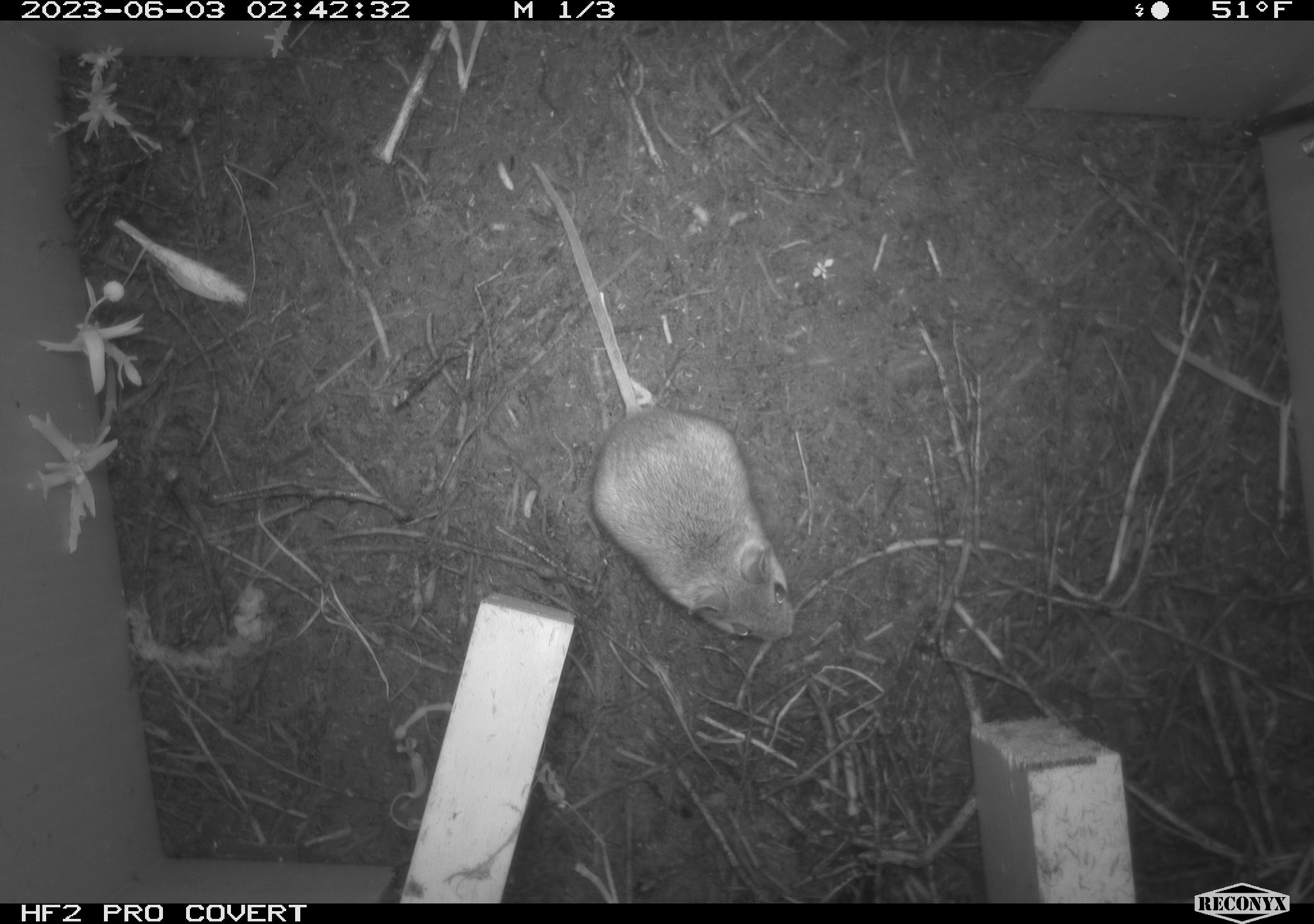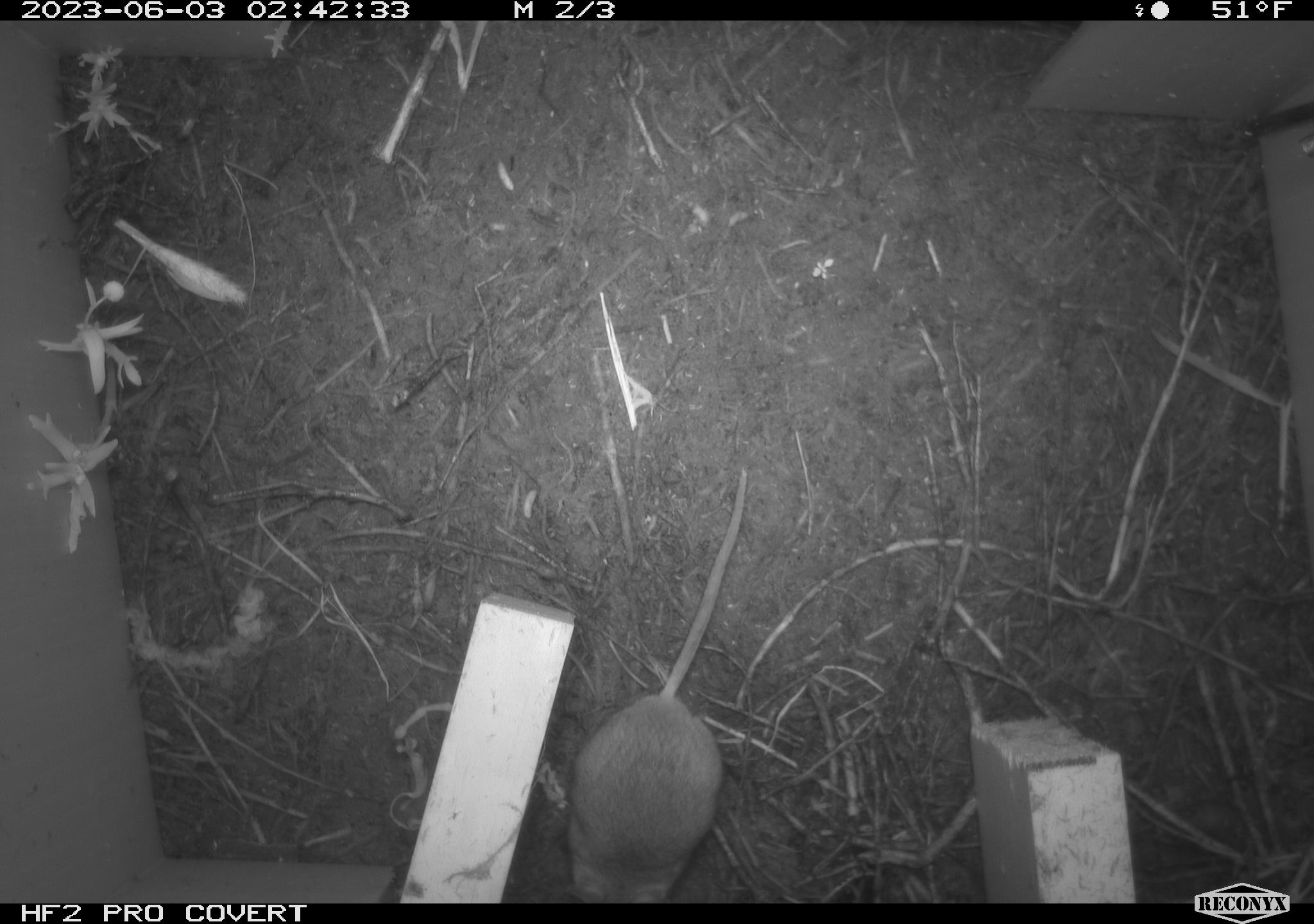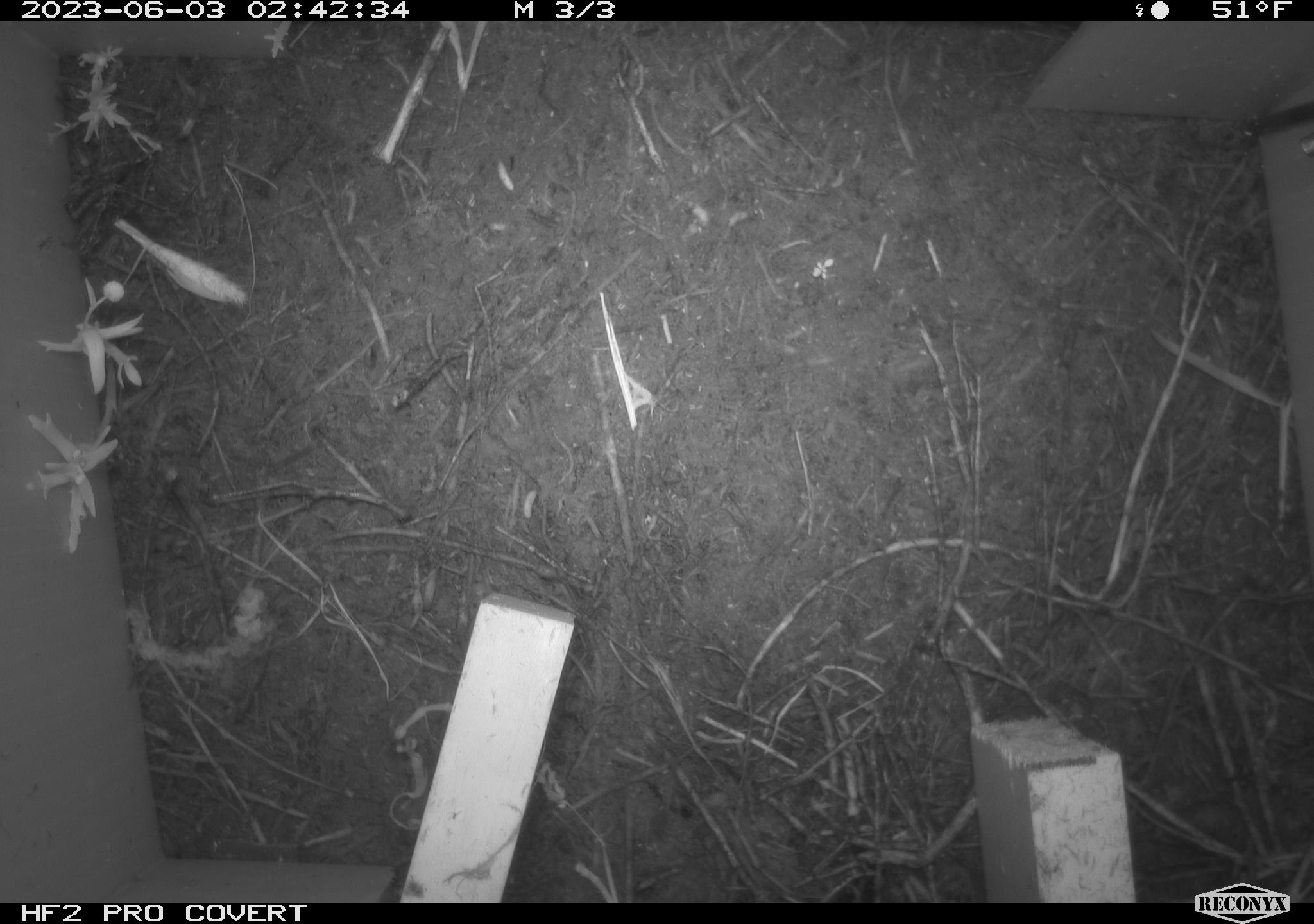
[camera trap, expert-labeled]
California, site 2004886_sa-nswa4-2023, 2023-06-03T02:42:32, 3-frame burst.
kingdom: Animalia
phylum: Chordata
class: Mammalia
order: Rodentia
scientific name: Rodentia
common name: mouse species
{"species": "mouse species (Rodentia)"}